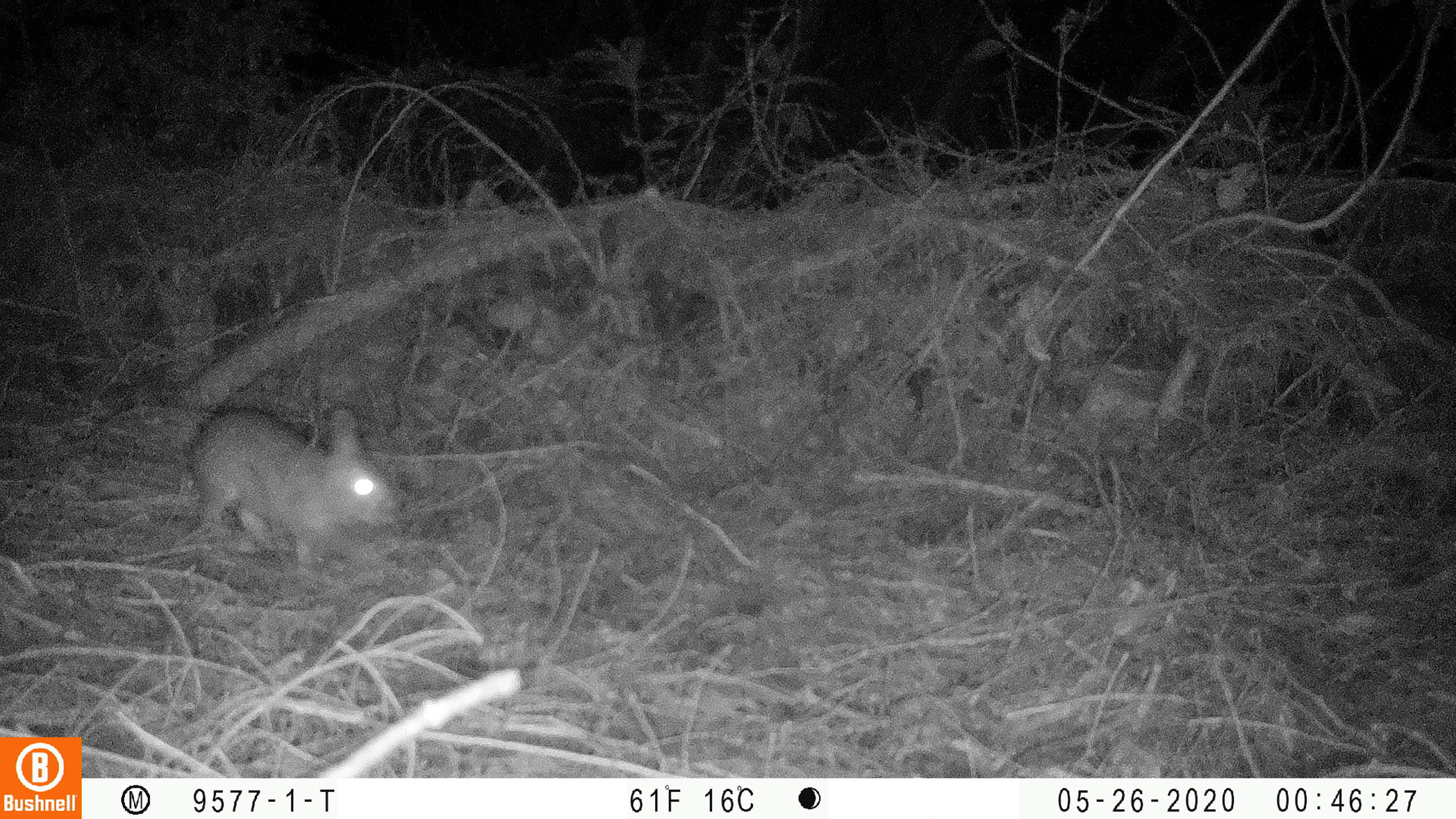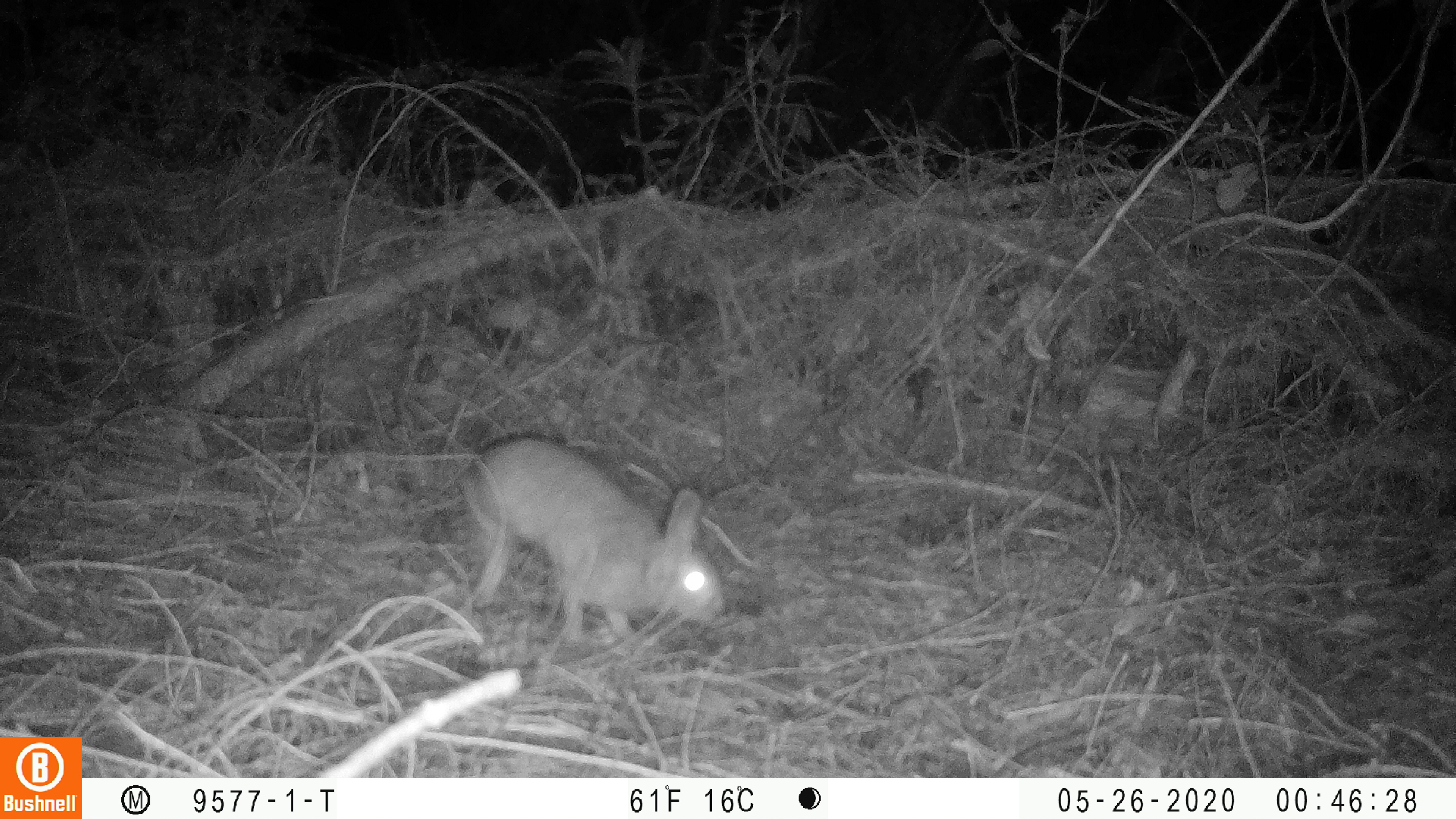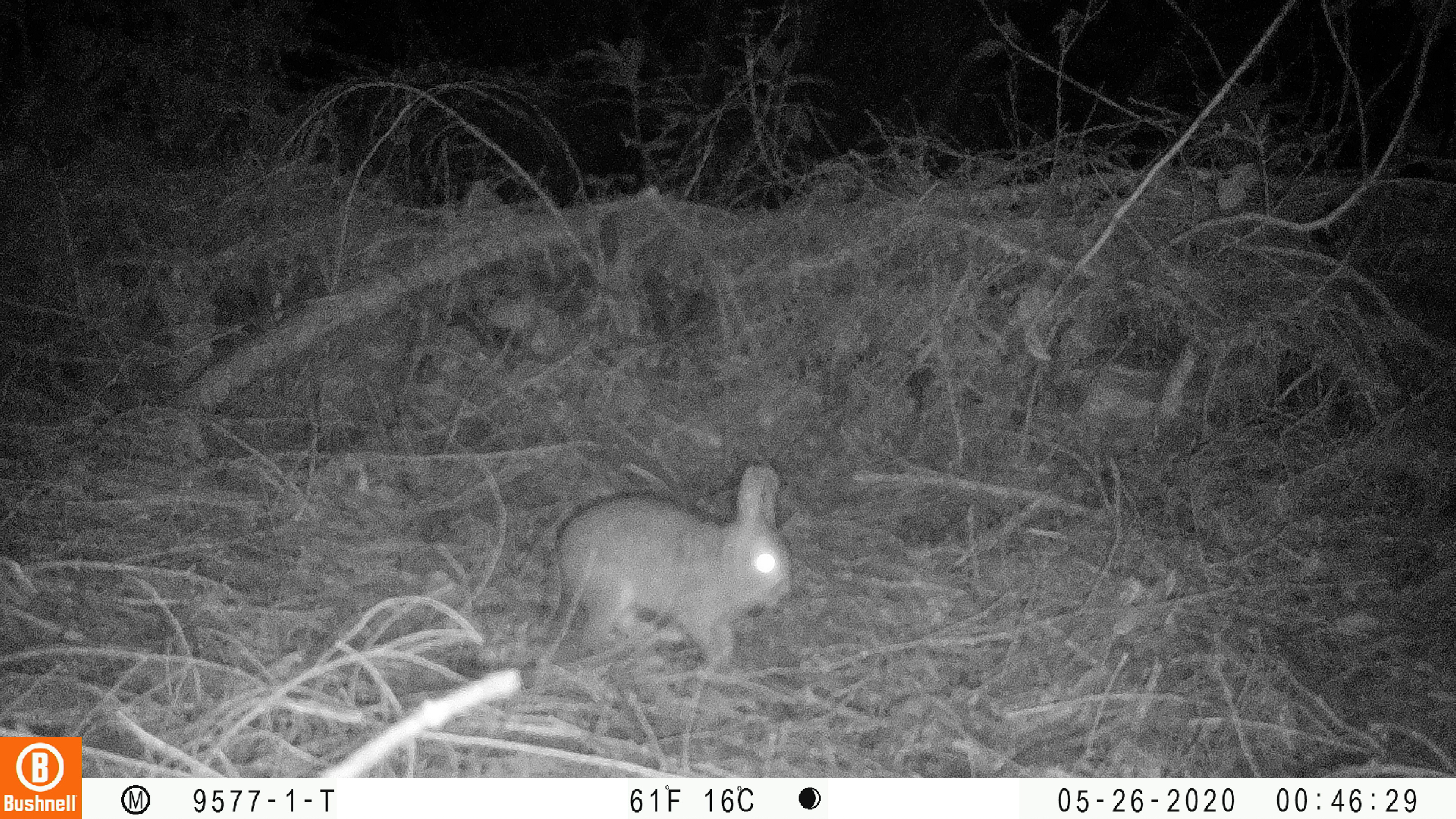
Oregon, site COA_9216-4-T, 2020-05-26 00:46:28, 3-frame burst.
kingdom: Animalia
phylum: Chordata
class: Mammalia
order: Lagomorpha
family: Leporidae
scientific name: Leporidae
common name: hares and rabbits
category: leporidae family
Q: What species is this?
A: Leporidae family (hares and rabbits) (Leporidae).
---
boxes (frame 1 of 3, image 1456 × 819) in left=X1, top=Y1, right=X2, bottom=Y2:
leporidae family: left=175, top=403, right=400, bottom=579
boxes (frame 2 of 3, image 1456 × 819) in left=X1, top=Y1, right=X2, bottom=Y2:
leporidae family: left=455, top=432, right=729, bottom=643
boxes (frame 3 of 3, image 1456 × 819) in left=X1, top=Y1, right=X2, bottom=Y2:
leporidae family: left=536, top=451, right=794, bottom=692